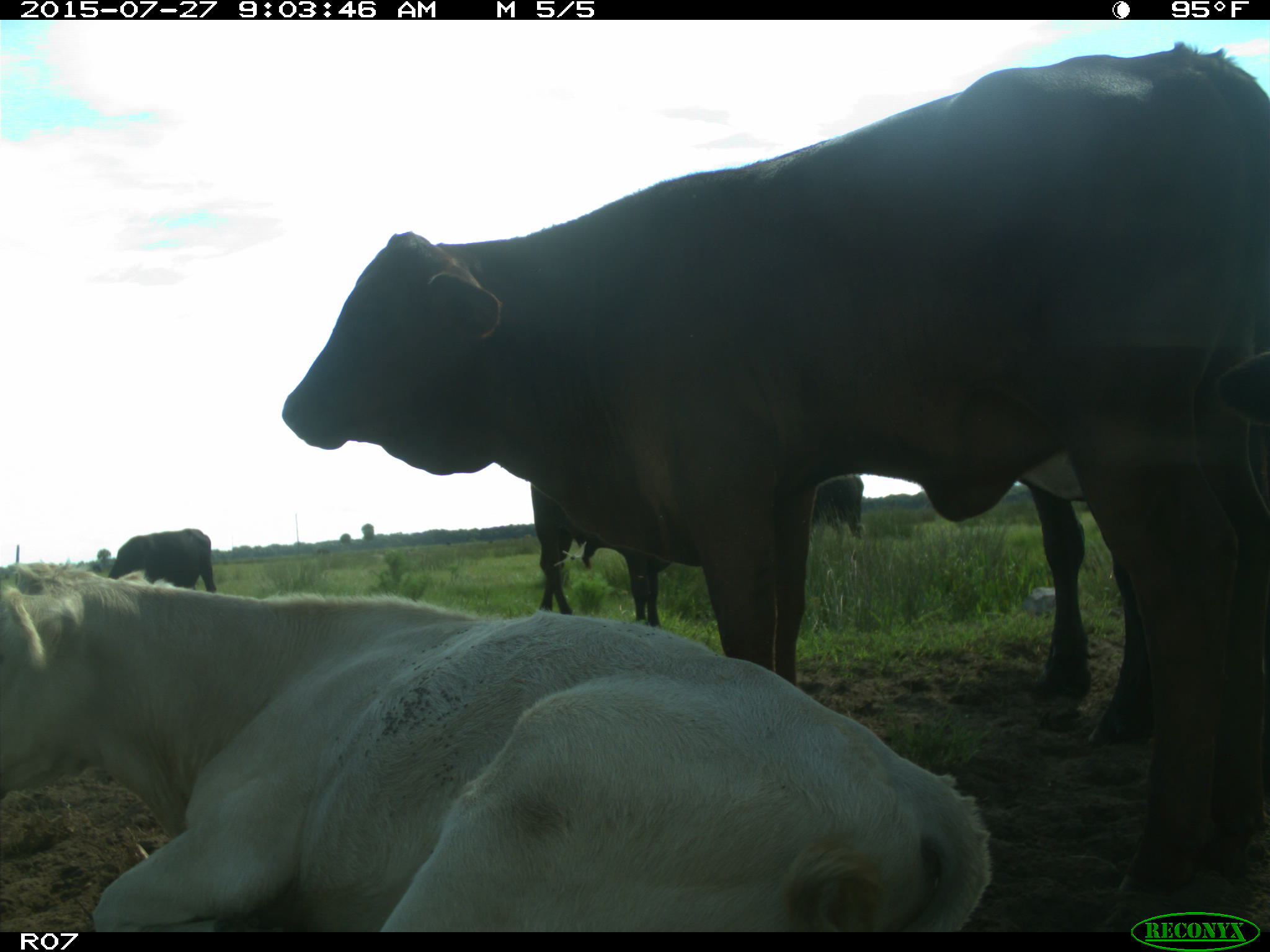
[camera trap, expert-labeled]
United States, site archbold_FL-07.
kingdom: Animalia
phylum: Chordata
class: Mammalia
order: Artiodactyla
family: Bovidae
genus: Bos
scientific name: Bos taurus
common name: domestic cow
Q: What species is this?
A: Bos taurus (domestic cow).